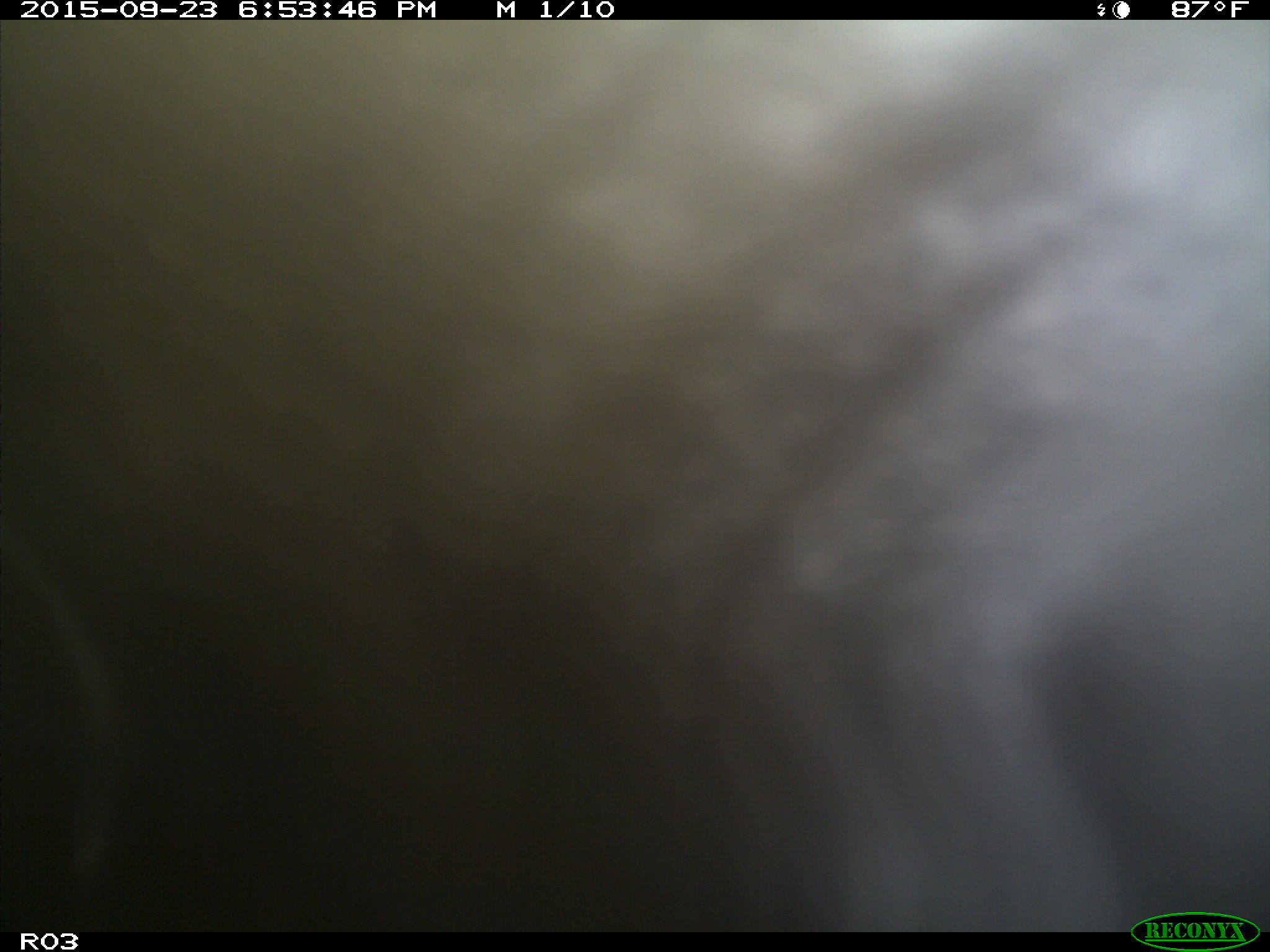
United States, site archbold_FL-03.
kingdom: Animalia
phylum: Chordata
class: Mammalia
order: Artiodactyla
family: Bovidae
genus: Bos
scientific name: Bos taurus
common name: domestic cow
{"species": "Bos taurus (domestic cow)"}